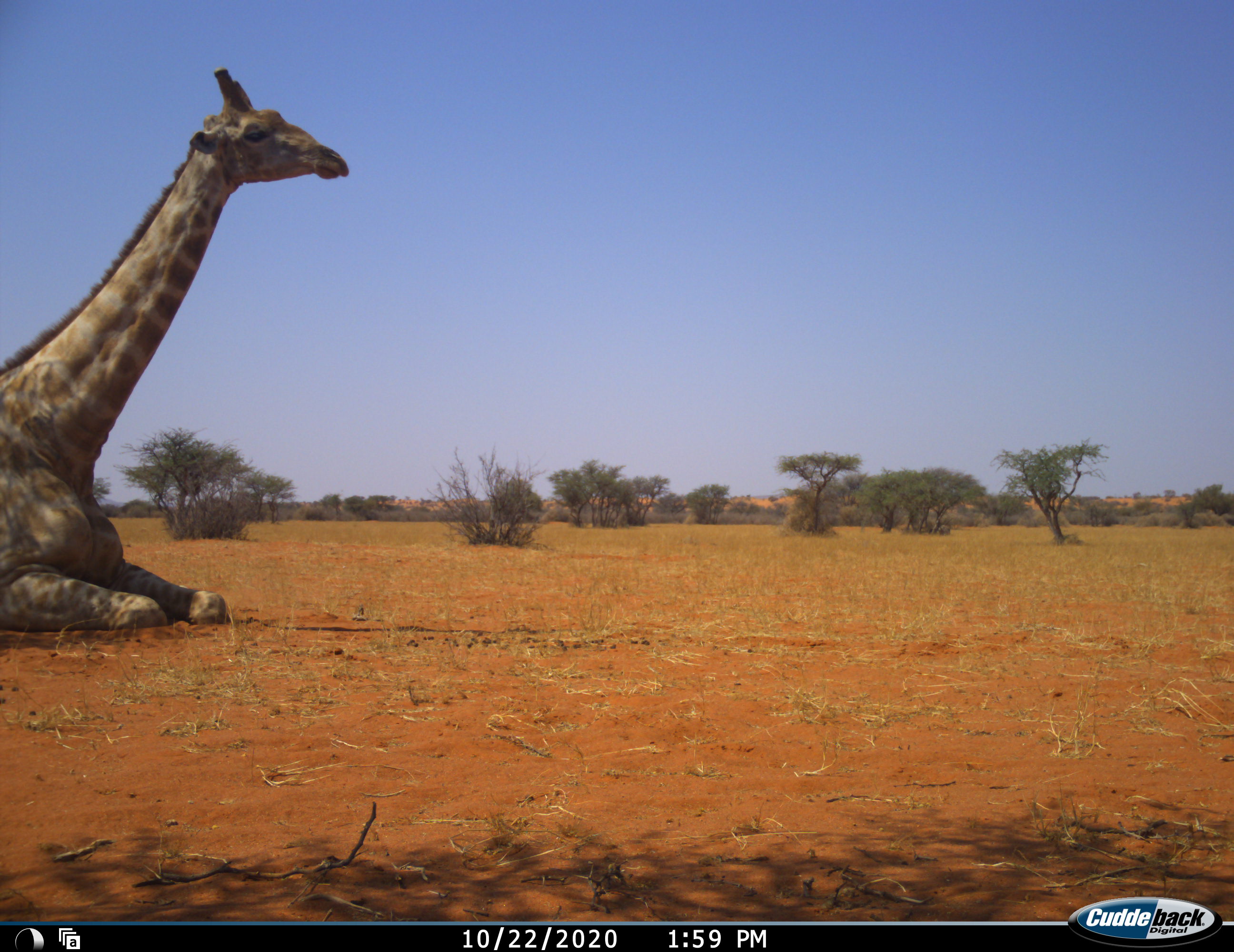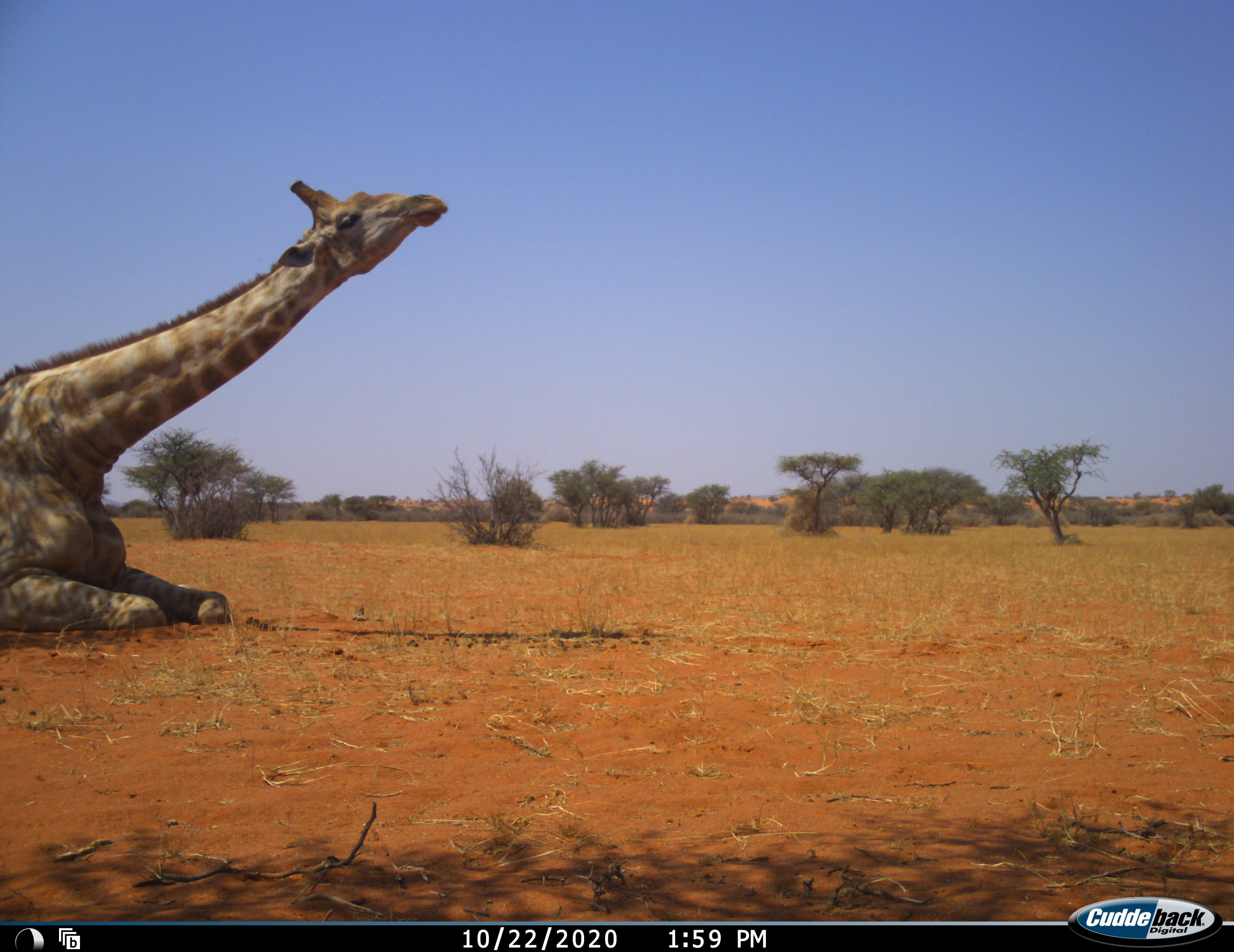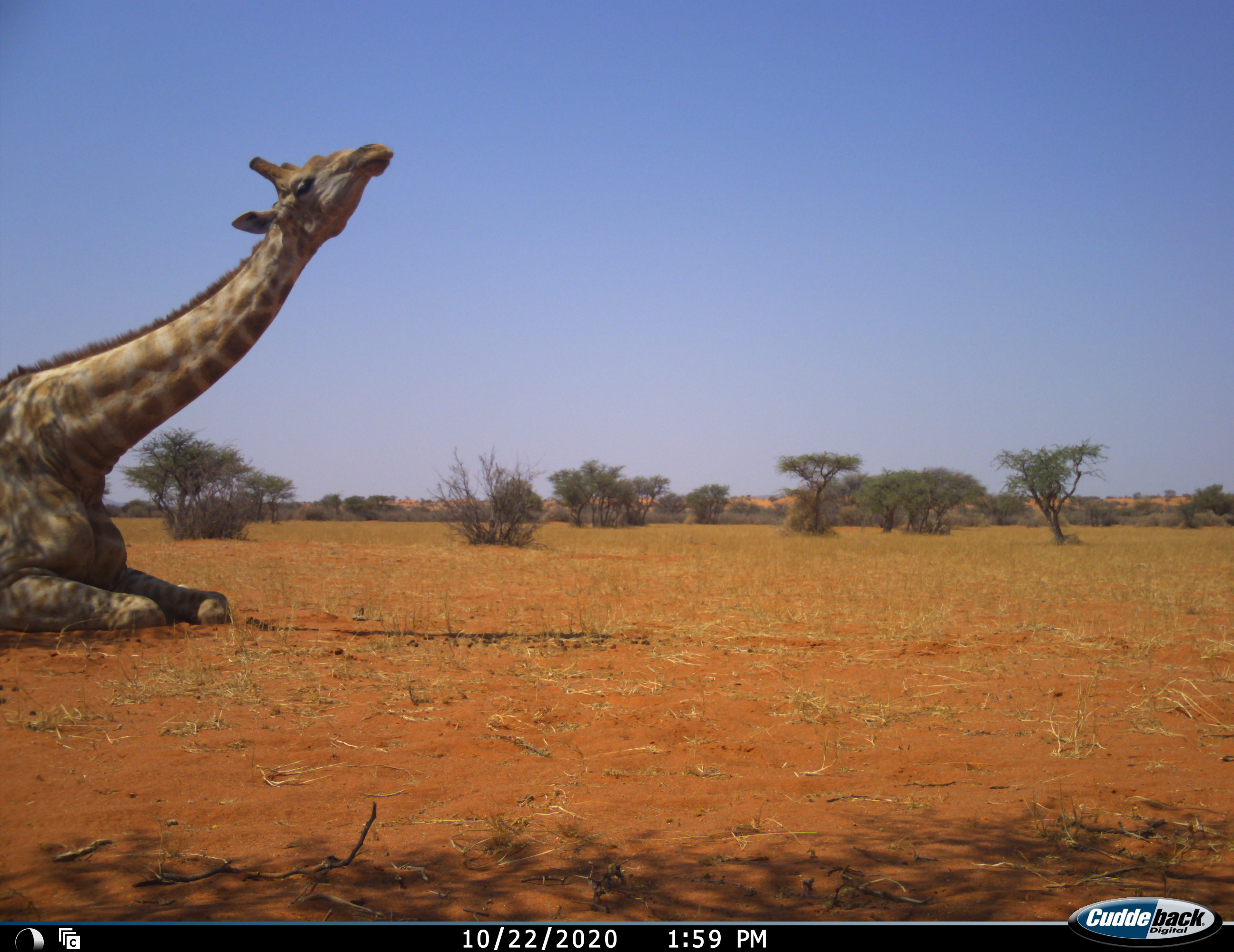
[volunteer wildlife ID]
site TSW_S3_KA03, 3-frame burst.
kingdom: Animalia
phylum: Chordata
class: Mammalia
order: Artiodactyla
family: Giraffidae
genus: Giraffa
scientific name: Giraffa camelopardalis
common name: giraffe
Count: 1.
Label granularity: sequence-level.